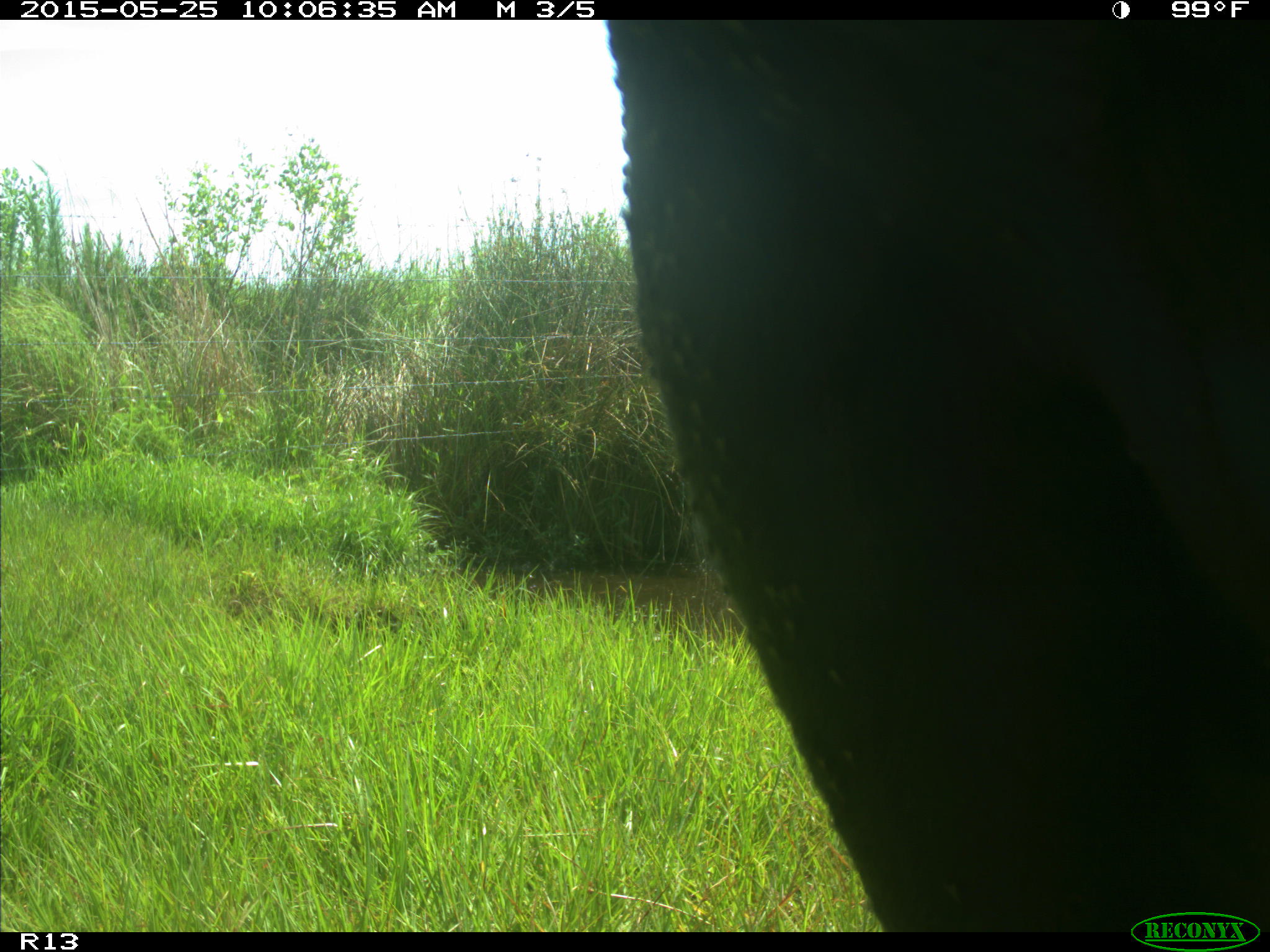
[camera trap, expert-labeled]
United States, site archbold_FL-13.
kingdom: Animalia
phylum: Chordata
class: Mammalia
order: Artiodactyla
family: Bovidae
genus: Bos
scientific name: Bos taurus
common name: domestic cow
Bos taurus (domestic cow).